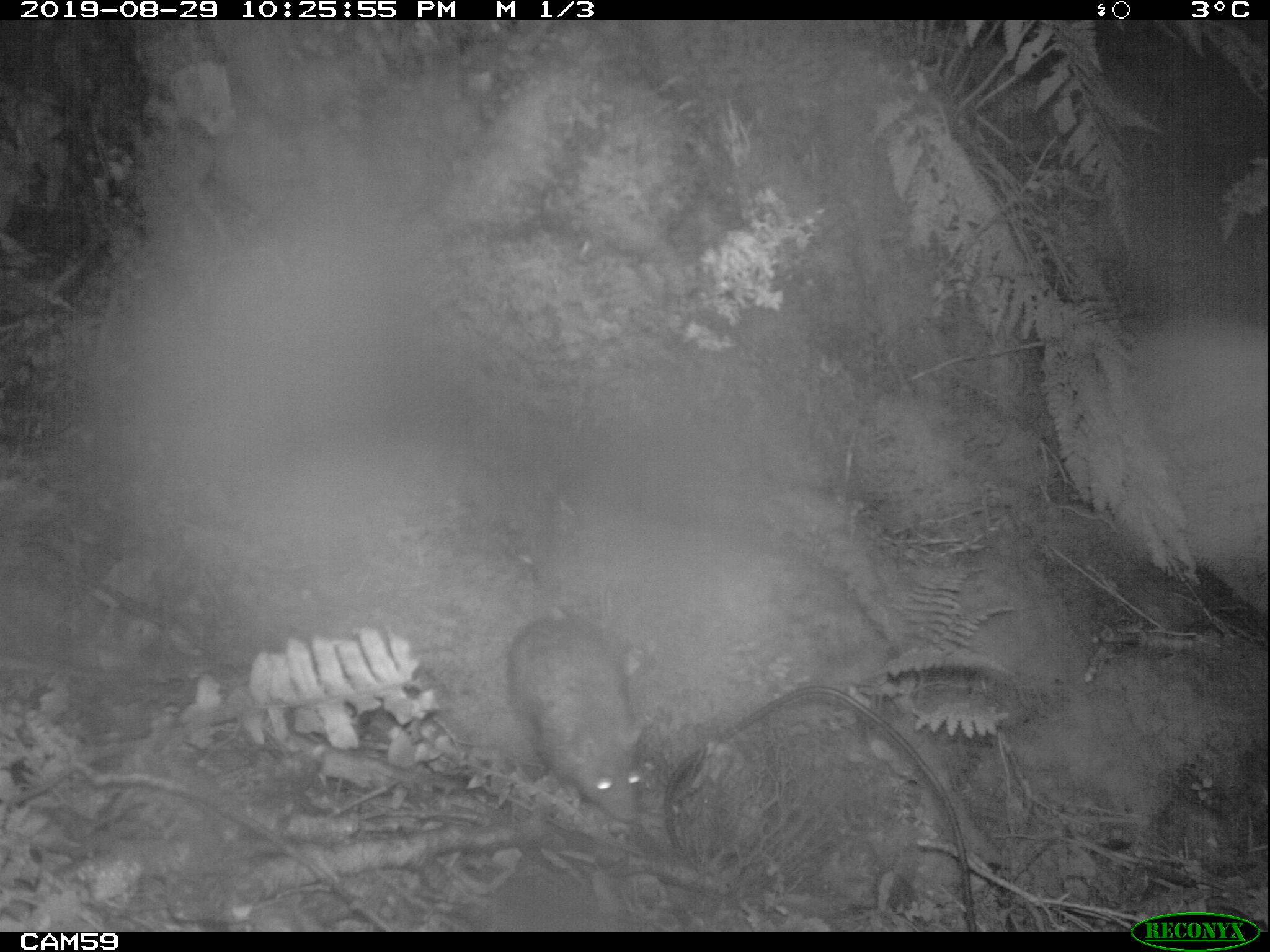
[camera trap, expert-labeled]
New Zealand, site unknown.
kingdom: Animalia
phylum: Chordata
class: Mammalia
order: Rodentia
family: Muridae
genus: Rattus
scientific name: Rattus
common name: rat